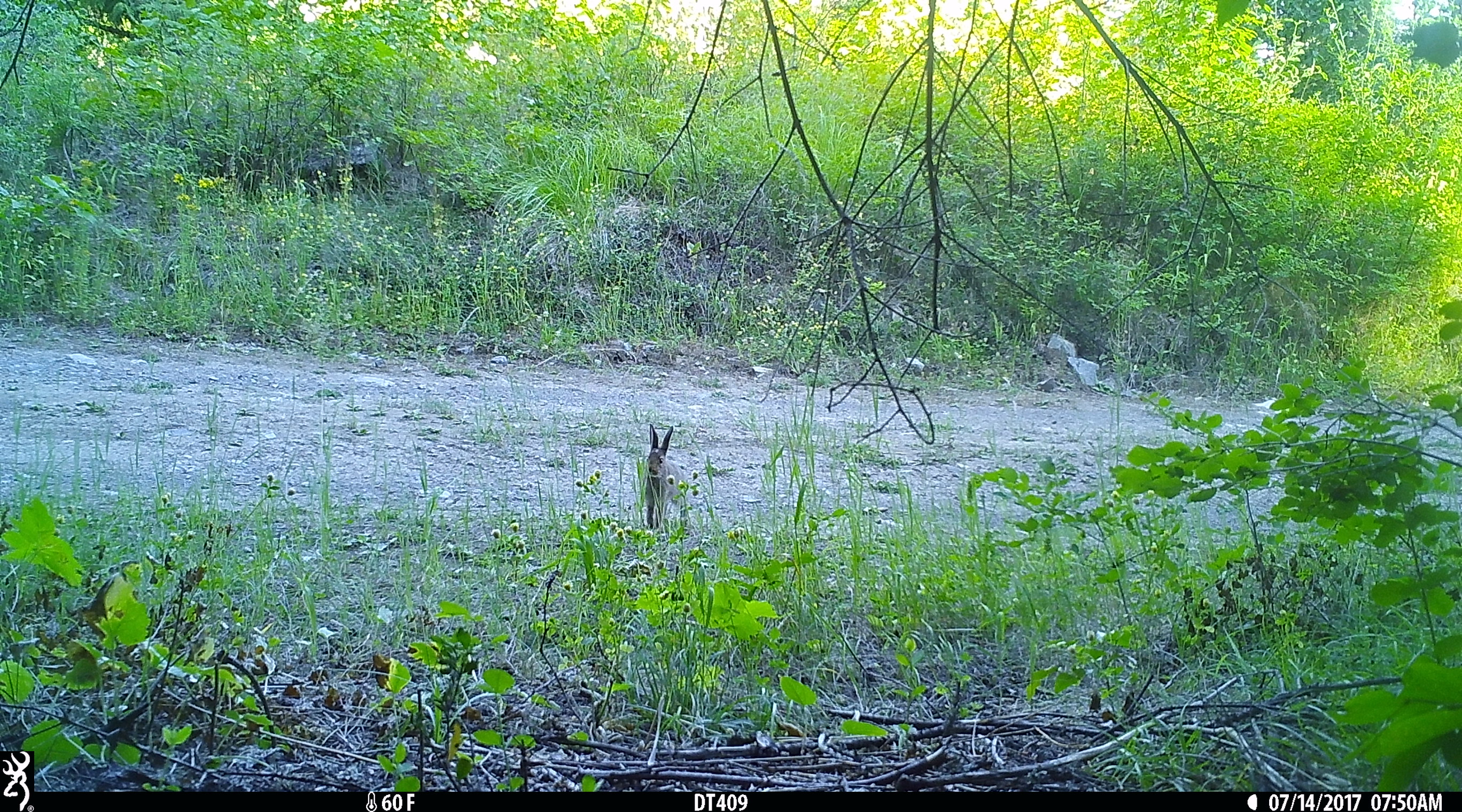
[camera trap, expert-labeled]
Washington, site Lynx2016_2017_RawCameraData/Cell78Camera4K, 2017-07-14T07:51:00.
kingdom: Animalia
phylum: Chordata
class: Mammalia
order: Lagomorpha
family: Leporidae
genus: Lepus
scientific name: Lepus americanus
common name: snowshoe hare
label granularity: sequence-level